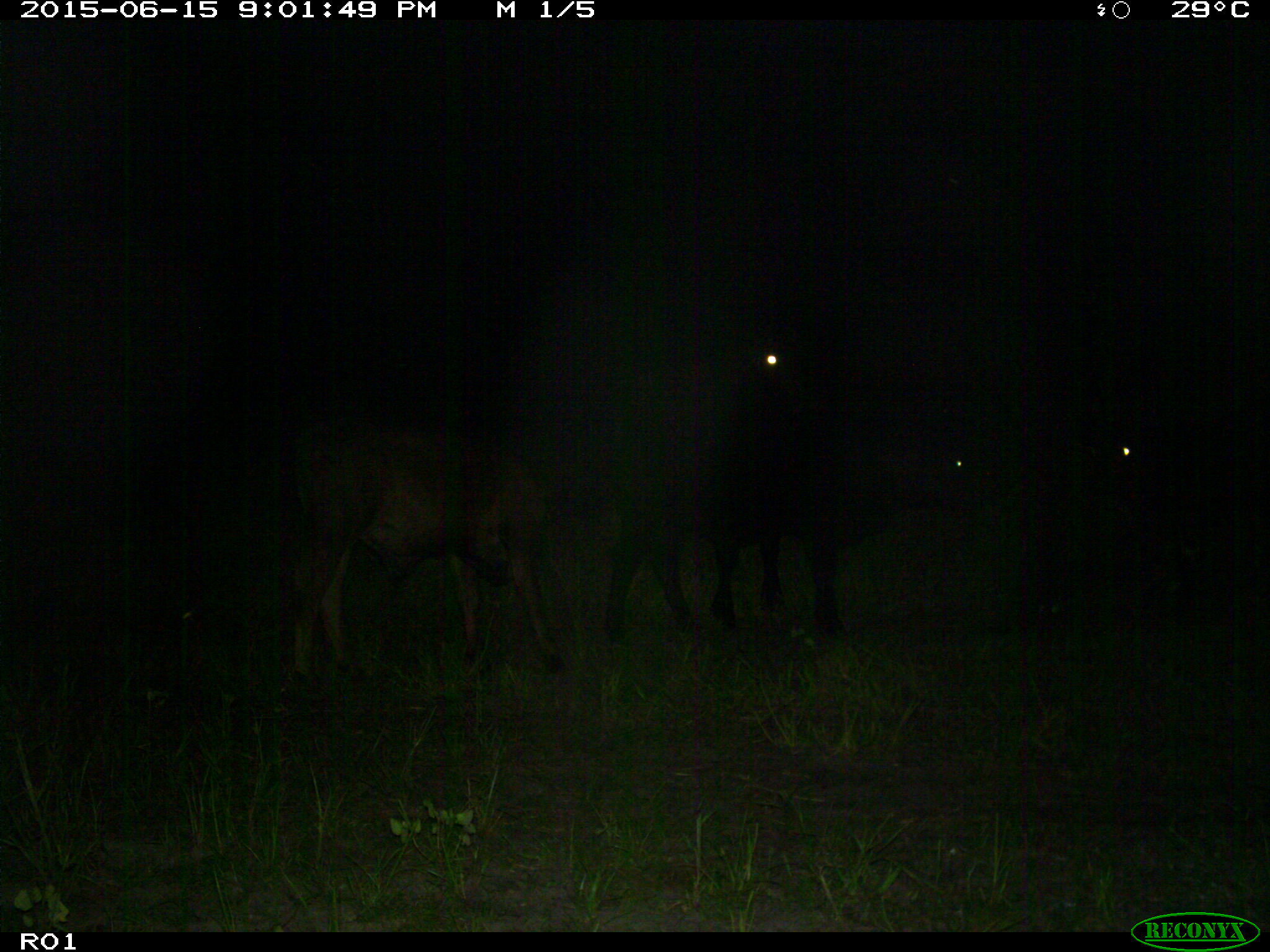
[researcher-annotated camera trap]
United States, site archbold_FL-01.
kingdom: Animalia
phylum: Chordata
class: Mammalia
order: Artiodactyla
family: Bovidae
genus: Bos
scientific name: Bos taurus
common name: domestic cow